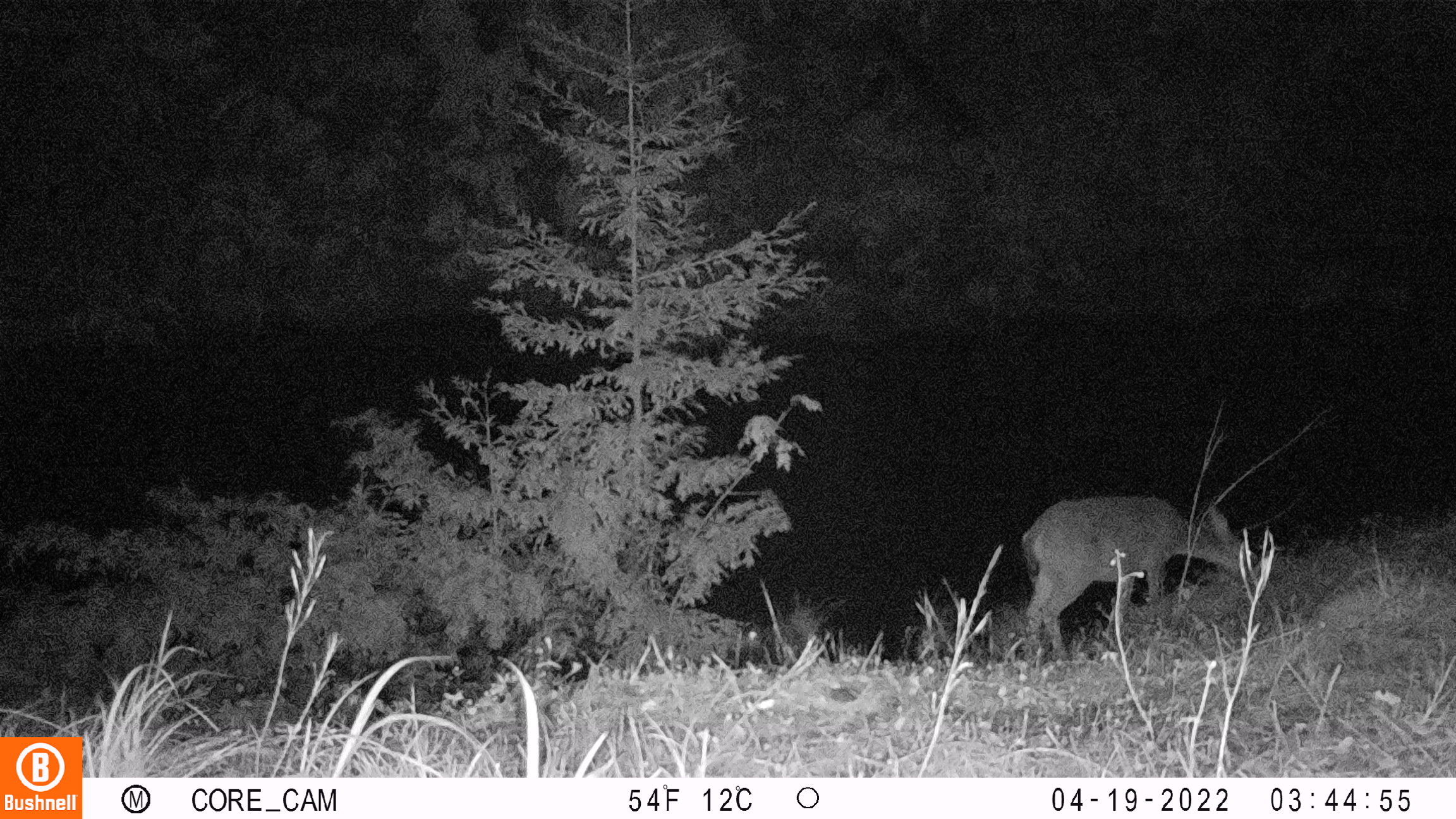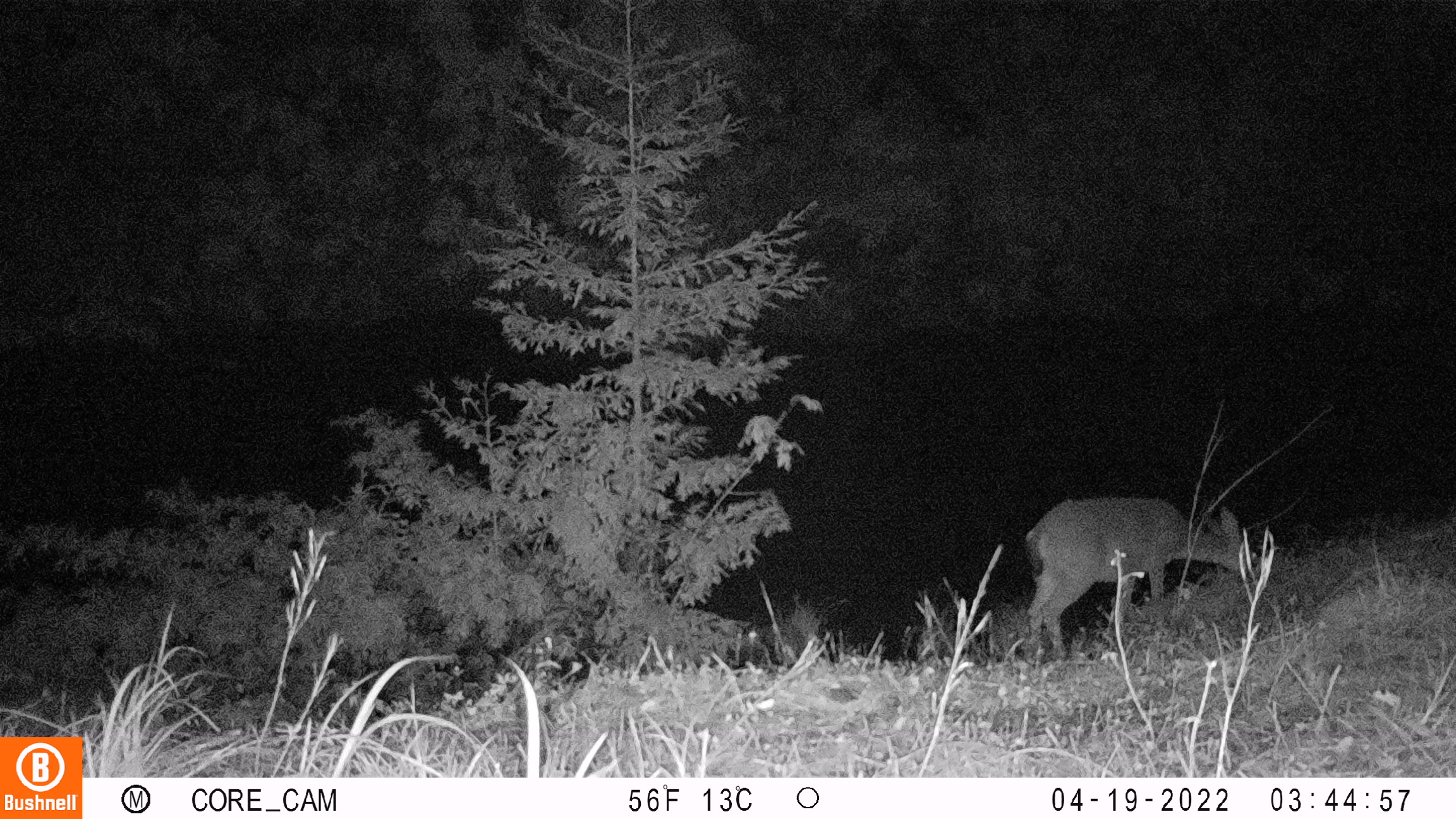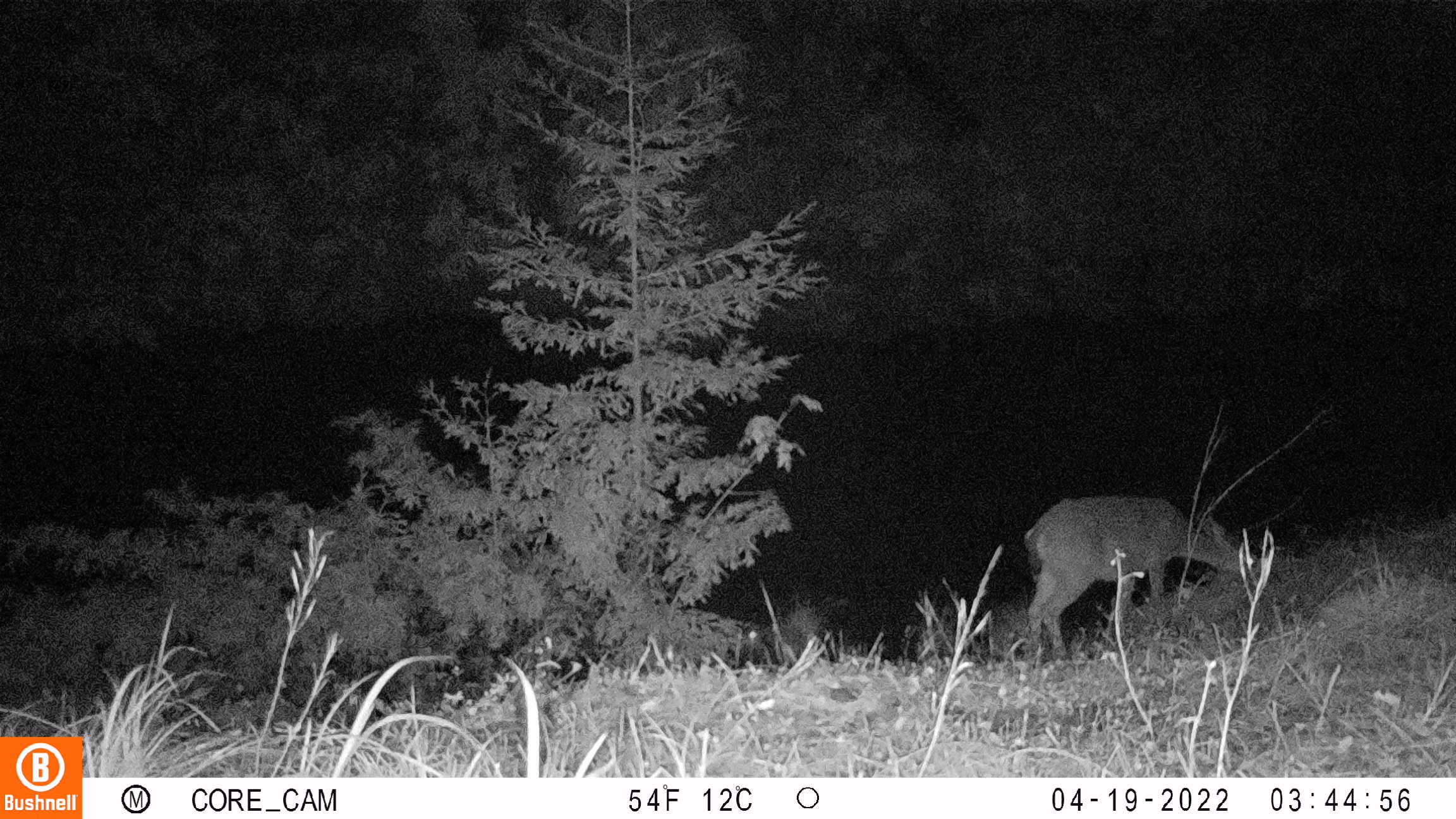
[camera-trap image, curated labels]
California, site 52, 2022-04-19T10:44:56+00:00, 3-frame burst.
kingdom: Animalia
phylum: Chordata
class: Mammalia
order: Artiodactyla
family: Cervidae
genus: Odocoileus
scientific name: Odocoileus hemionus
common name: mule deer